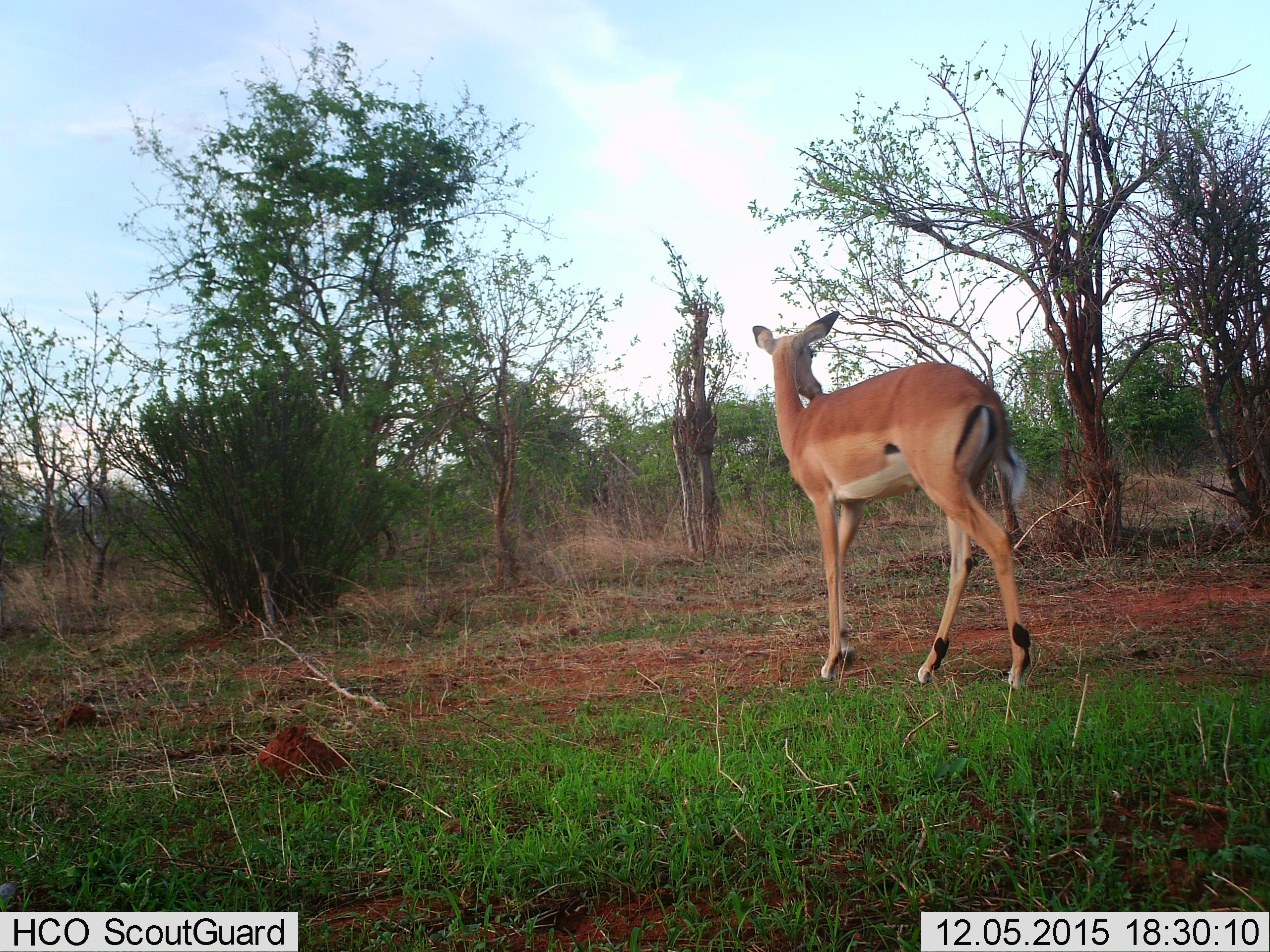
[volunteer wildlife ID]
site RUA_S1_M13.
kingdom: Animalia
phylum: Chordata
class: Mammalia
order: Artiodactyla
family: Bovidae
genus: Aepyceros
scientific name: Aepyceros melampus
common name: impala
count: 1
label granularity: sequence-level